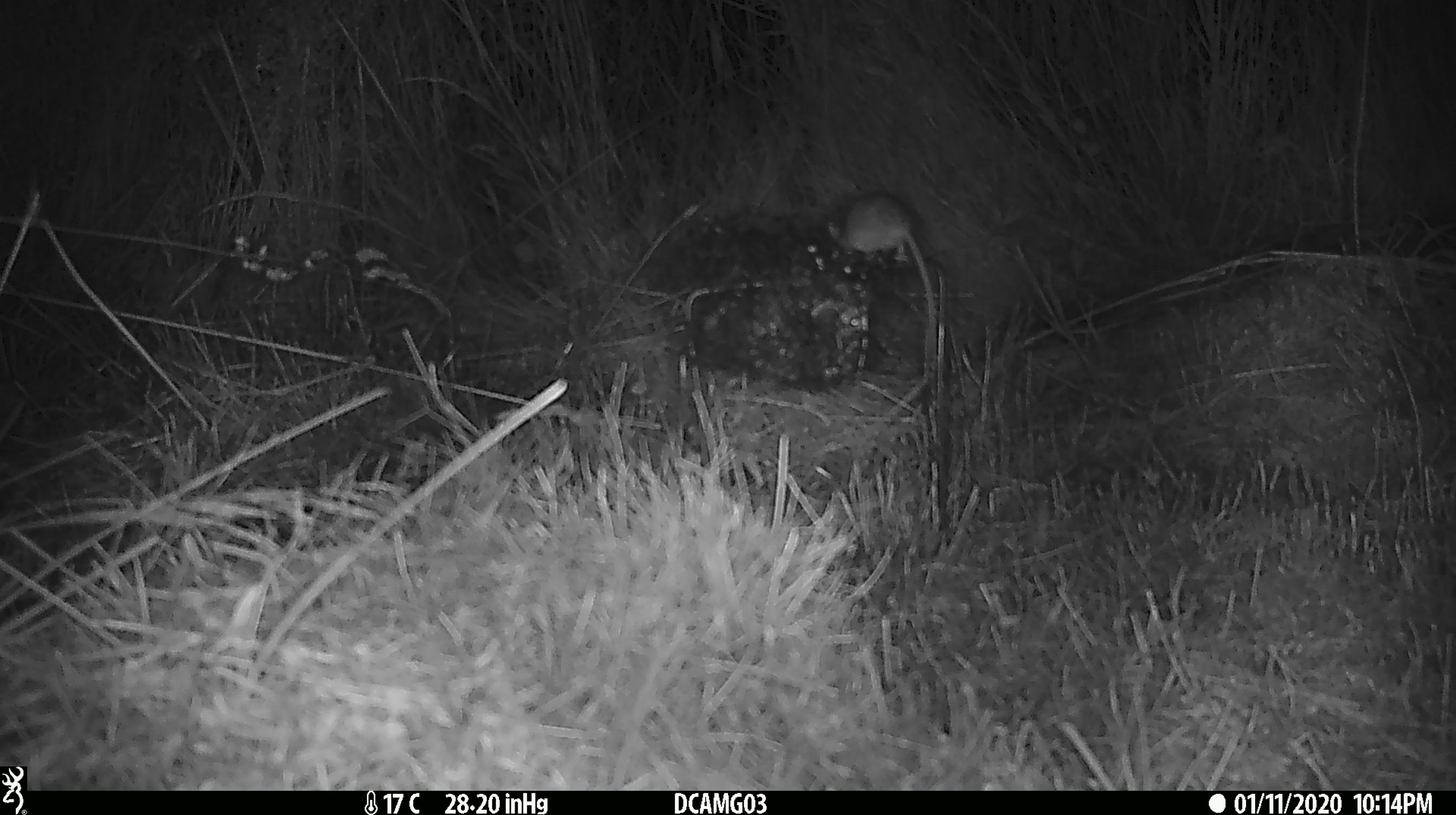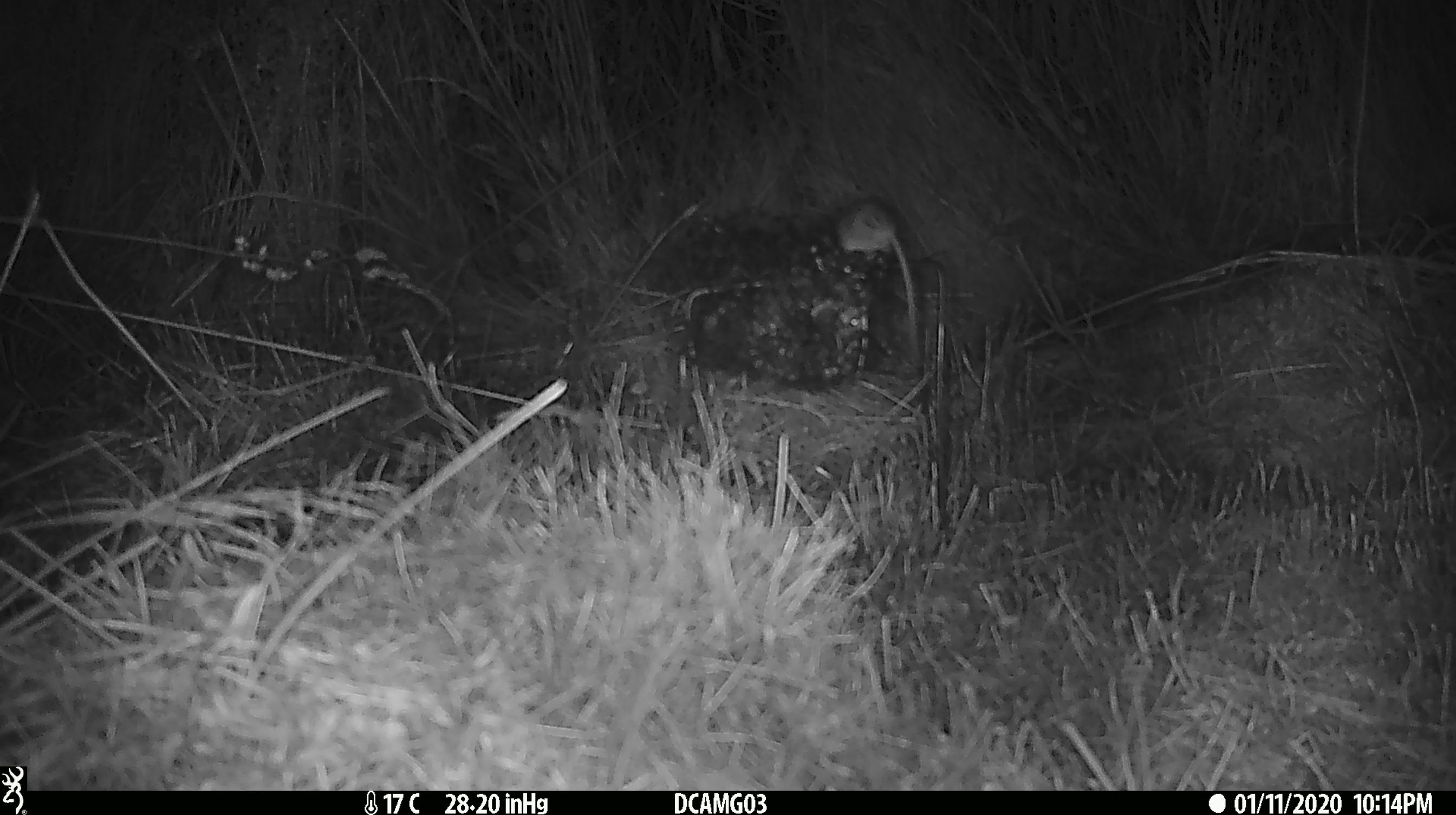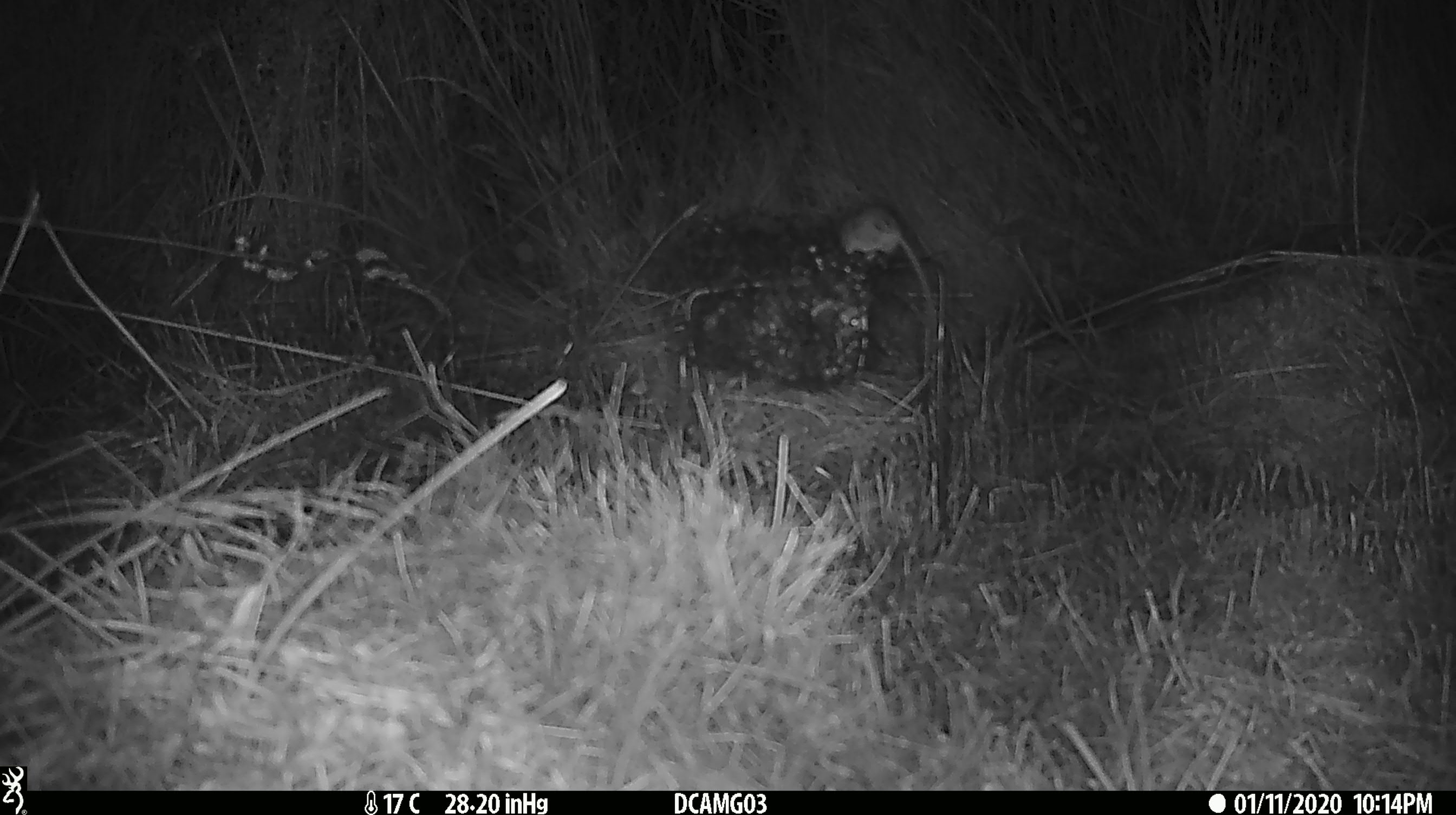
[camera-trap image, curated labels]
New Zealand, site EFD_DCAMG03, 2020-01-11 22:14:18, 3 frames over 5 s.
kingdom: Animalia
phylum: Chordata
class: Mammalia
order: Rodentia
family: Muridae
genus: Mus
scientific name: Mus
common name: mouse